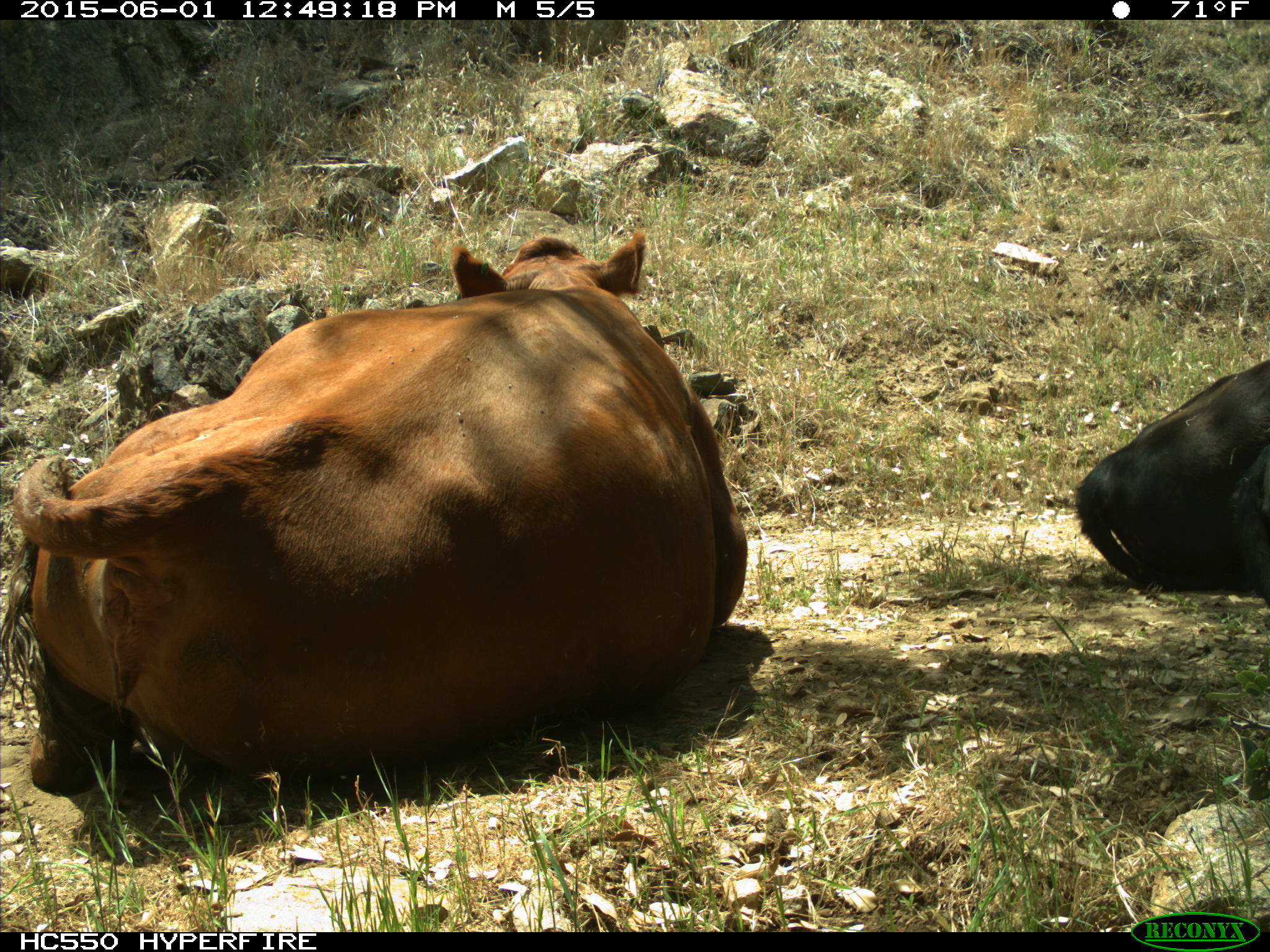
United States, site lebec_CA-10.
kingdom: Animalia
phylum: Chordata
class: Mammalia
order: Artiodactyla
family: Bovidae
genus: Bos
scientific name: Bos taurus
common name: domestic cow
Bos taurus (domestic cow).